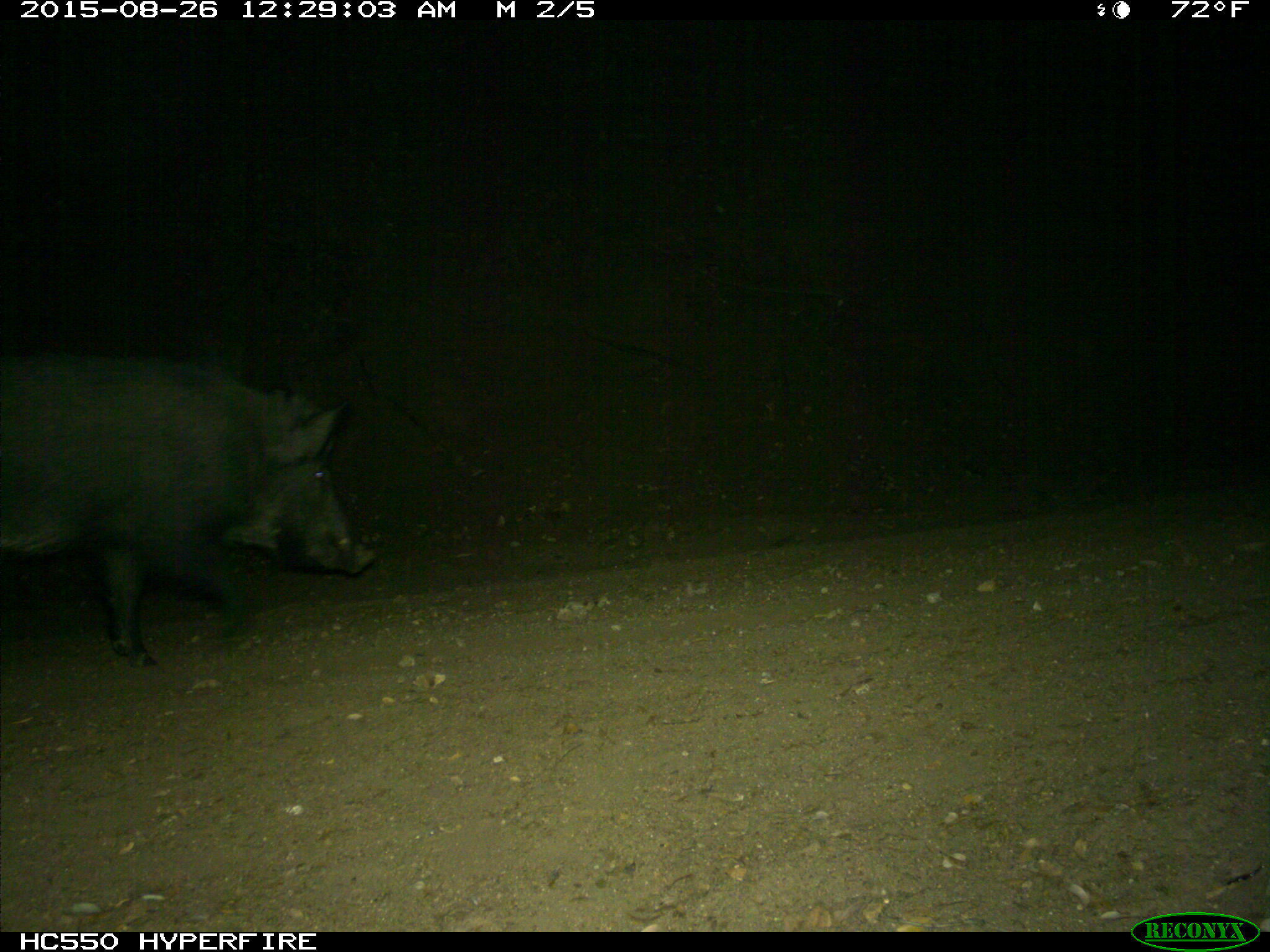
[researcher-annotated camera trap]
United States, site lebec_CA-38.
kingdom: Animalia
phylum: Chordata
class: Mammalia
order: Artiodactyla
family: Suidae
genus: Sus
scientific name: Sus scrofa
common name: wild boar